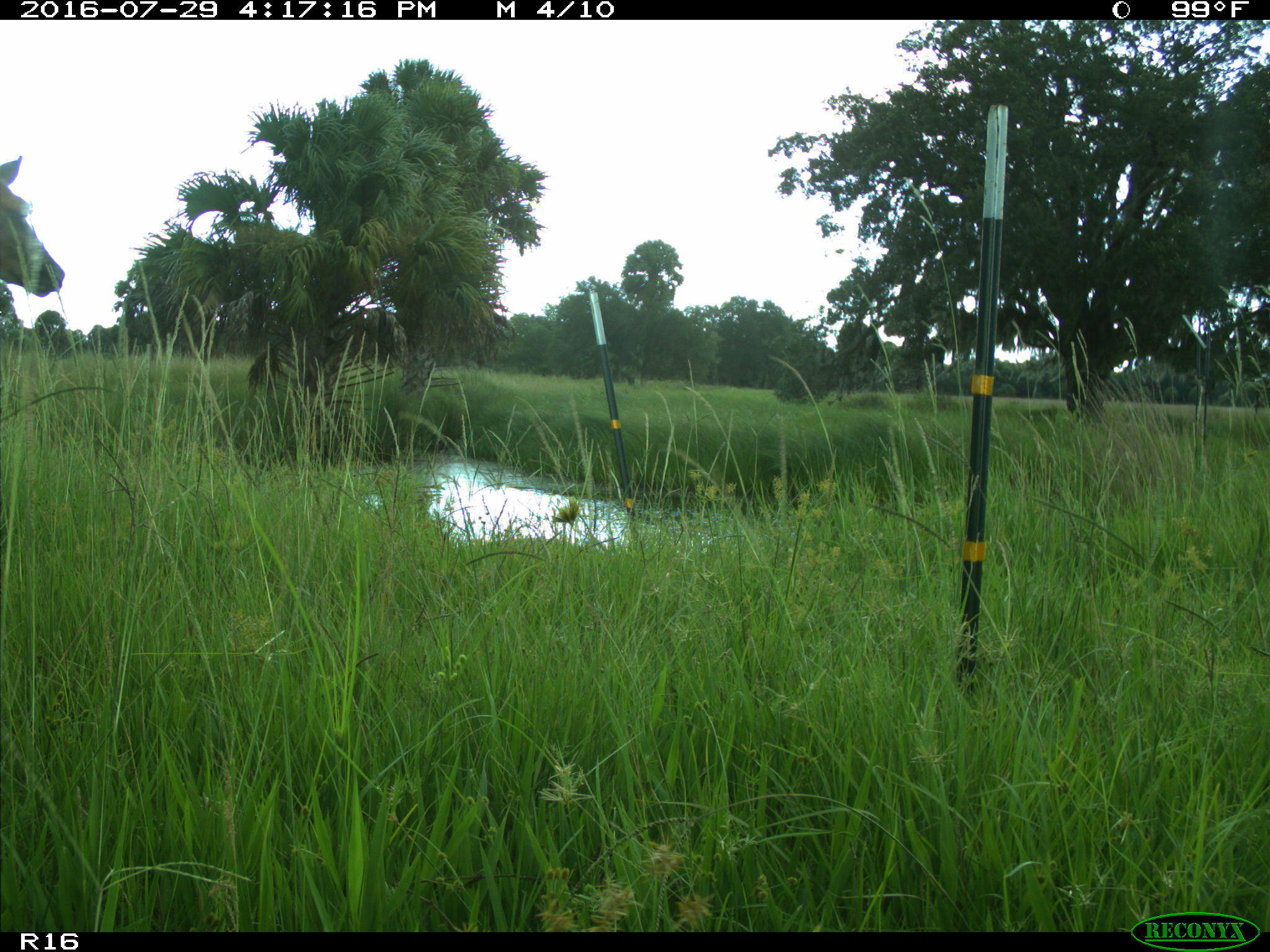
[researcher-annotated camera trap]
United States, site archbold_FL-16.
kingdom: Animalia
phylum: Chordata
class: Mammalia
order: Artiodactyla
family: Cervidae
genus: Odocoileus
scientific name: Odocoileus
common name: deer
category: unidentified deer